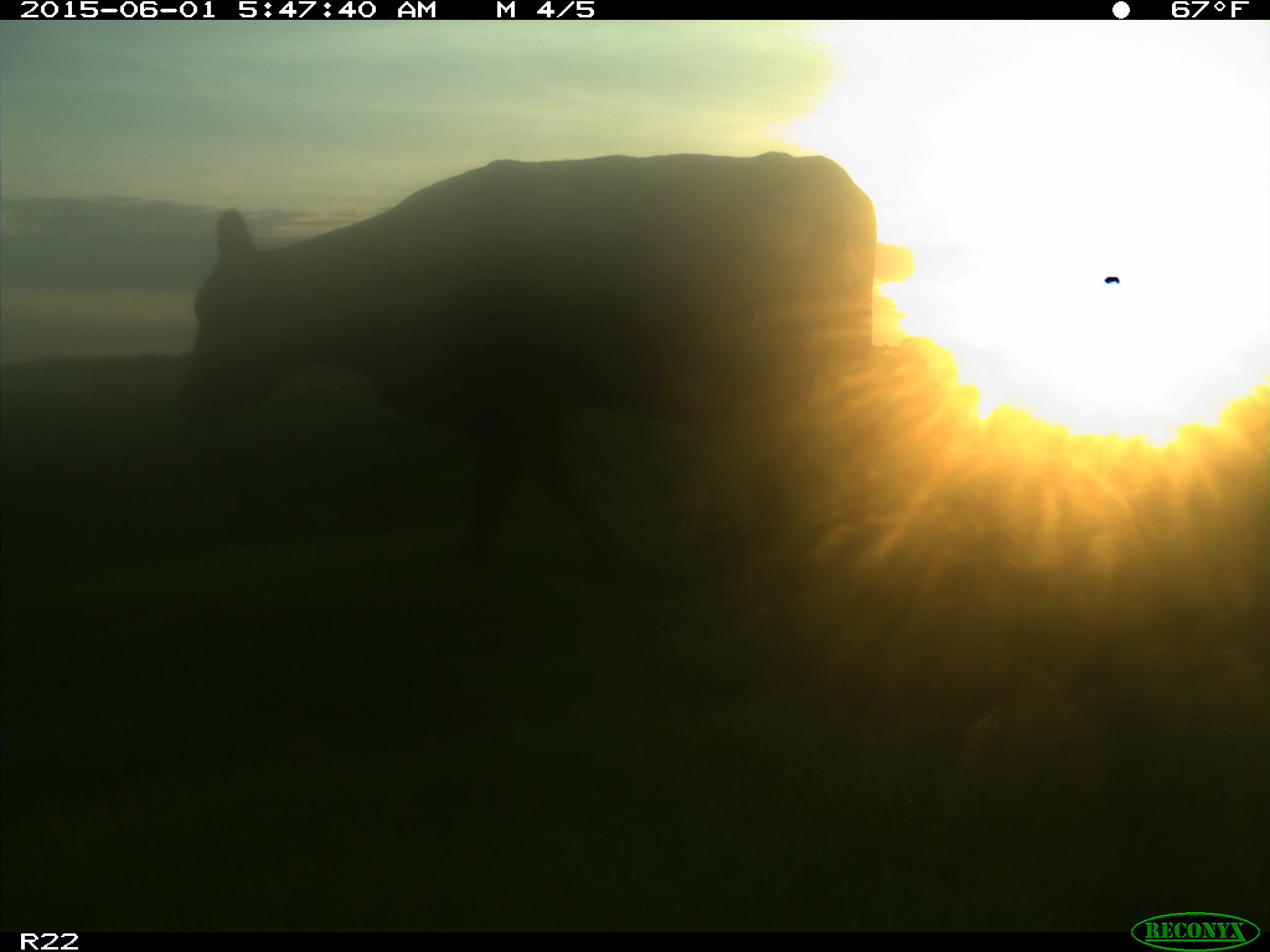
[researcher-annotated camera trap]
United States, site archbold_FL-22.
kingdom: Animalia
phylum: Chordata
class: Mammalia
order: Artiodactyla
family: Bovidae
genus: Bos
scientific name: Bos taurus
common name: domestic cow